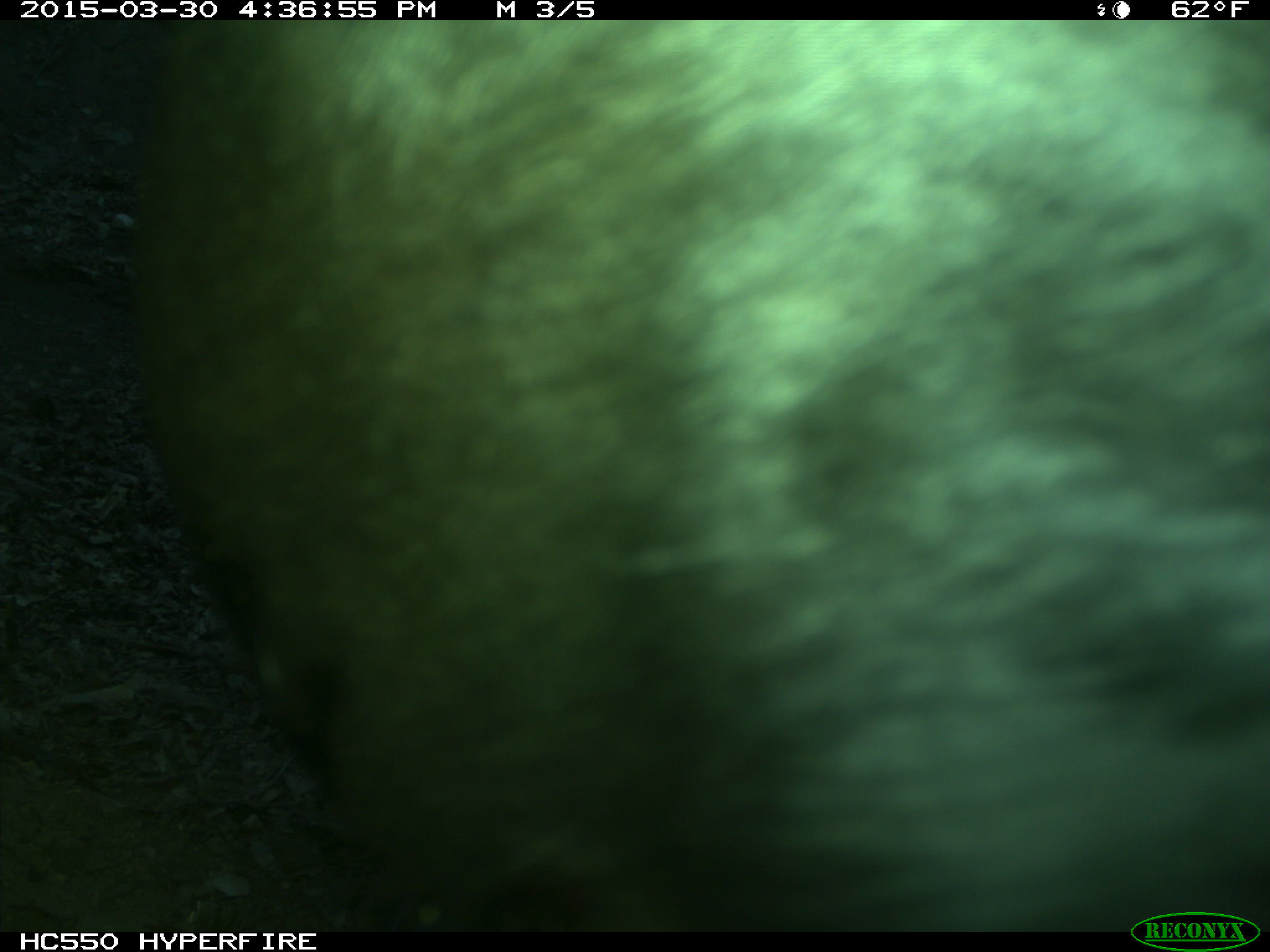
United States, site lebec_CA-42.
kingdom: Animalia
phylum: Chordata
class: Mammalia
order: Artiodactyla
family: Bovidae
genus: Bos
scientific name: Bos taurus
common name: domestic cow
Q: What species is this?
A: Bos taurus (domestic cow).